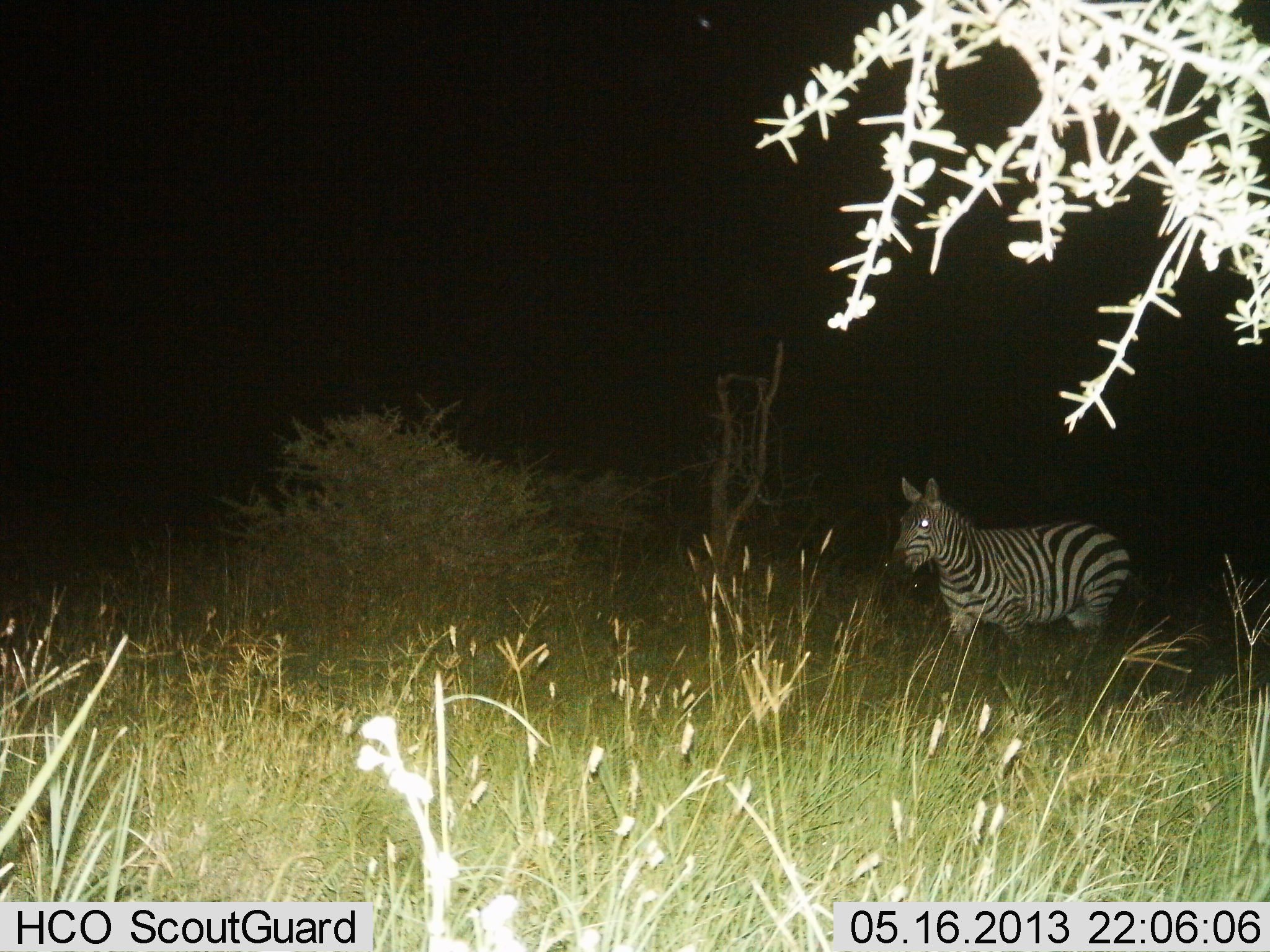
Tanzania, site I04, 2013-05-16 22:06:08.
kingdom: Animalia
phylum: Chordata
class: Mammalia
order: Perissodactyla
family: Equidae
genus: Equus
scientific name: Equus quagga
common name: plains zebra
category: zebra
Zebra (plains zebra) (Equus quagga), count 1. Behavior (volunteer vote fractions): standing 70%, resting 0%, moving 30%, interacting 0%. Young present (vote fraction): 0%. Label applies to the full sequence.